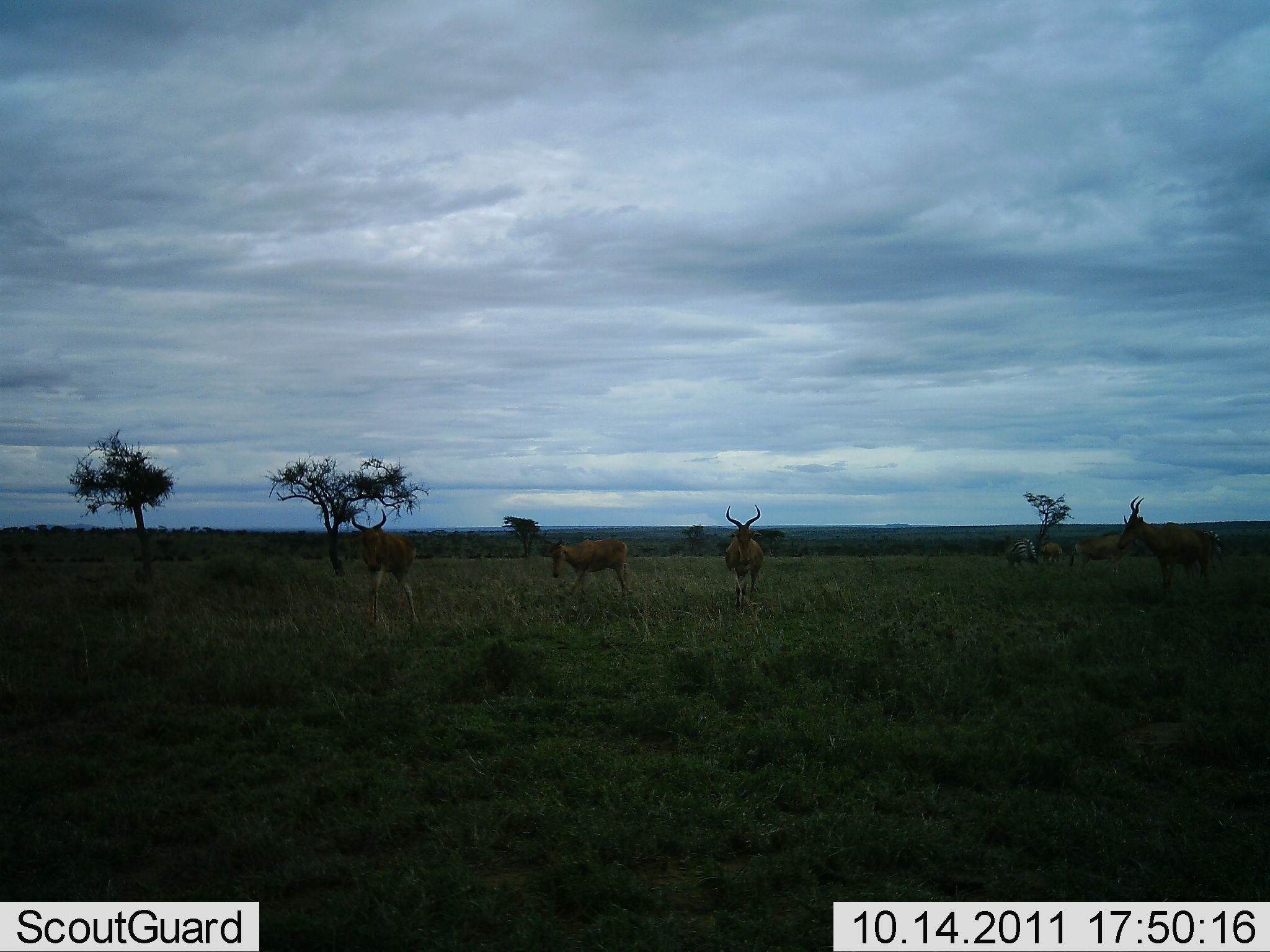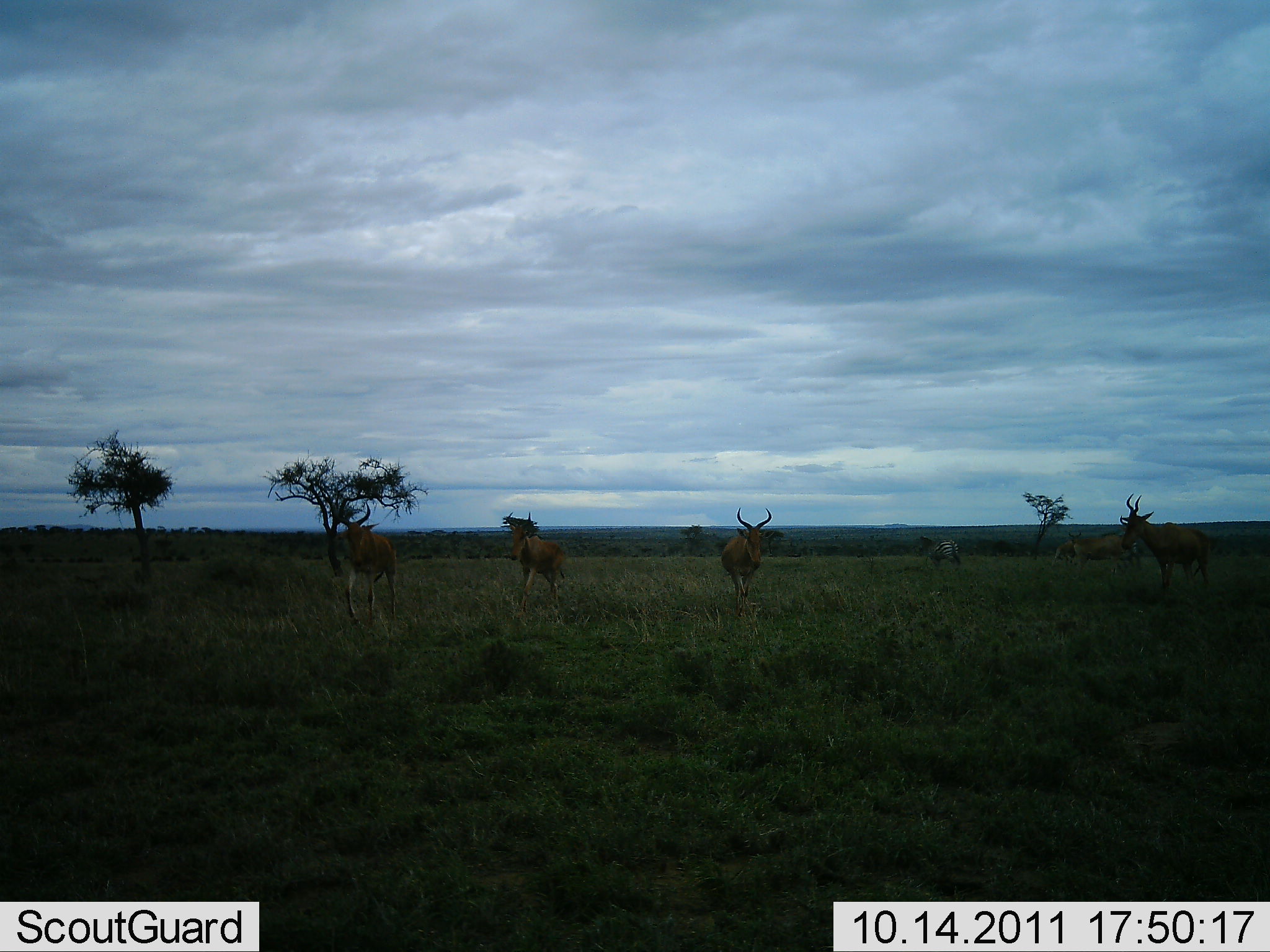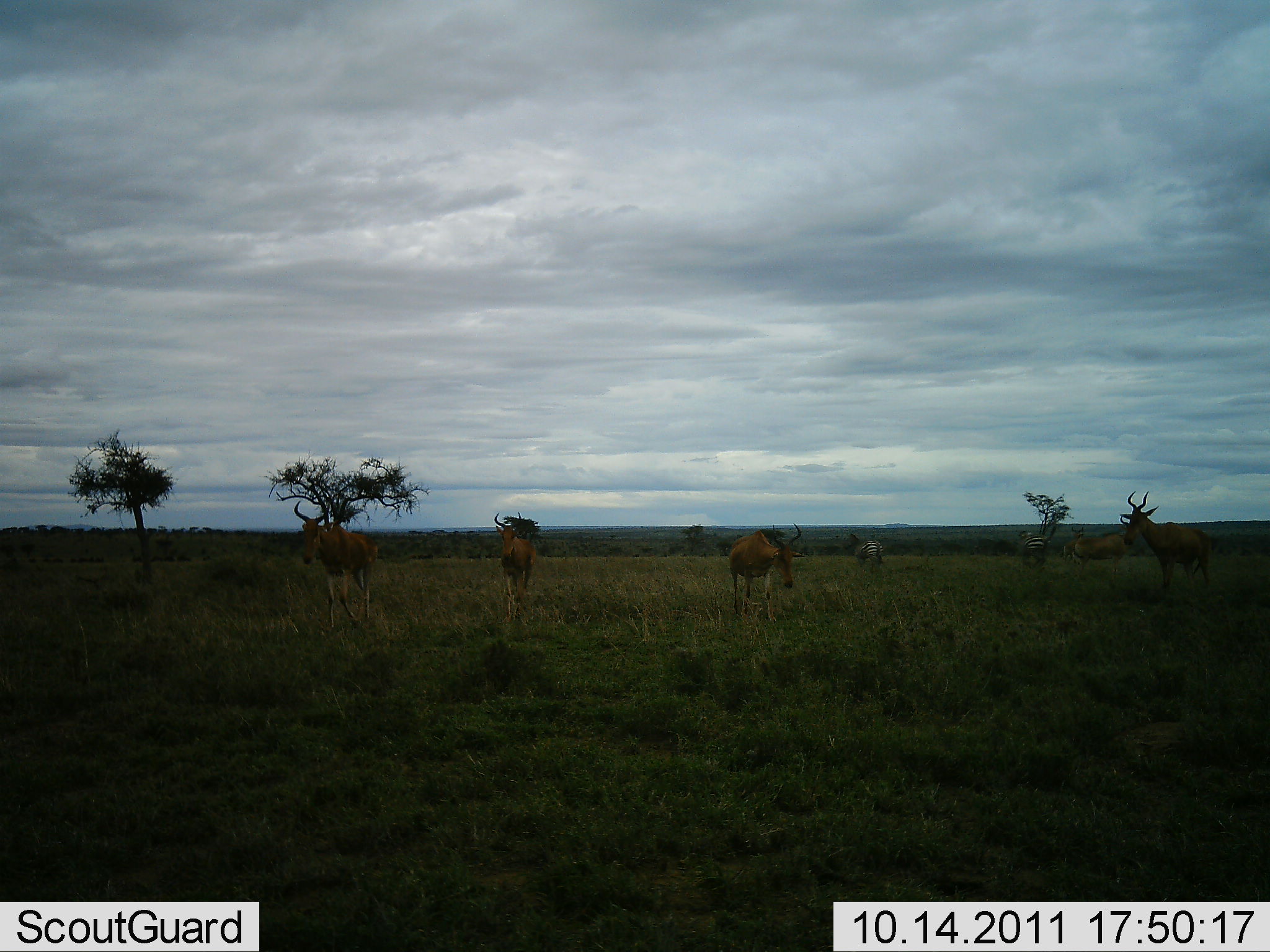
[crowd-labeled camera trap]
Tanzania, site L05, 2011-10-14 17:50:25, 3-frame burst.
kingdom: Animalia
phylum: Chordata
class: Mammalia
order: Artiodactyla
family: Bovidae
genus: Alcelaphus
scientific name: Alcelaphus buselaphus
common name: hartebeest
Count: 5.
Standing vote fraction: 53%.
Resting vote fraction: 0%.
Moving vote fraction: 73%.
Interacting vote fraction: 0%.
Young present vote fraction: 0%.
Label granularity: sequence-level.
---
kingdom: Animalia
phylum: Chordata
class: Mammalia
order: Perissodactyla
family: Equidae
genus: Equus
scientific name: Equus quagga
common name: plains zebra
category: zebra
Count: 2.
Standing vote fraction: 17%.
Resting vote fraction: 0%.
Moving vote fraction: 75%.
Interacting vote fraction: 0%.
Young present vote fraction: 0%.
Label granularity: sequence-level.